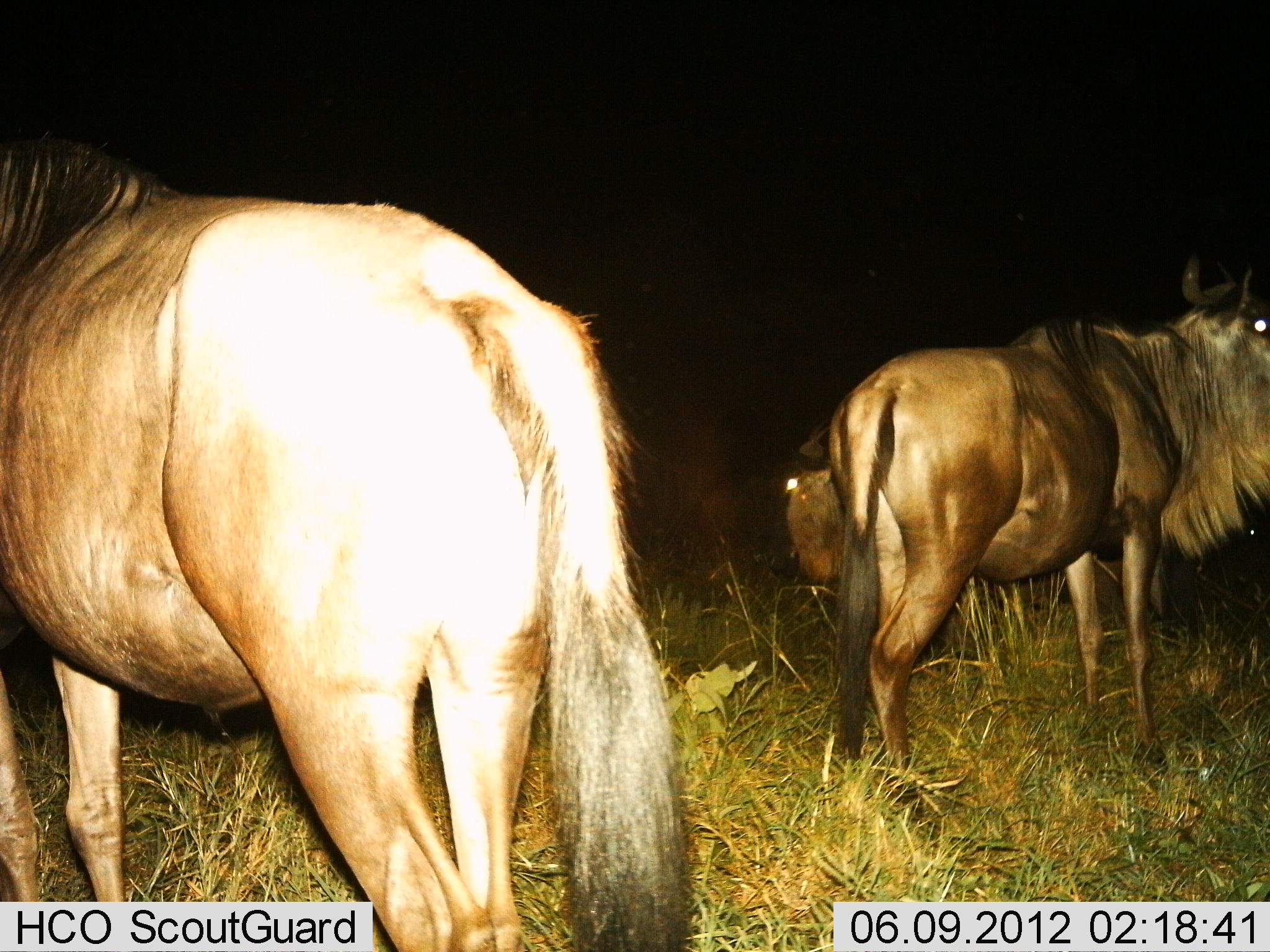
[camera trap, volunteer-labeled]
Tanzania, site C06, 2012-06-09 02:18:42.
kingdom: Animalia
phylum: Chordata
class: Mammalia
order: Artiodactyla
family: Bovidae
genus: Connochaetes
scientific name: Connochaetes taurinus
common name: blue wildebeest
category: wildebeest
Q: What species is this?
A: Wildebeest (blue wildebeest) (Connochaetes taurinus).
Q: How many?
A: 3.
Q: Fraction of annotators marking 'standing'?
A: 100%.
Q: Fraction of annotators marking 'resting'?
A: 10%.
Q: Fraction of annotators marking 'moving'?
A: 0%.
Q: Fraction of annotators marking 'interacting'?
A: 0%.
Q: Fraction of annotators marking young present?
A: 0%.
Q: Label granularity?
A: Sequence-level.